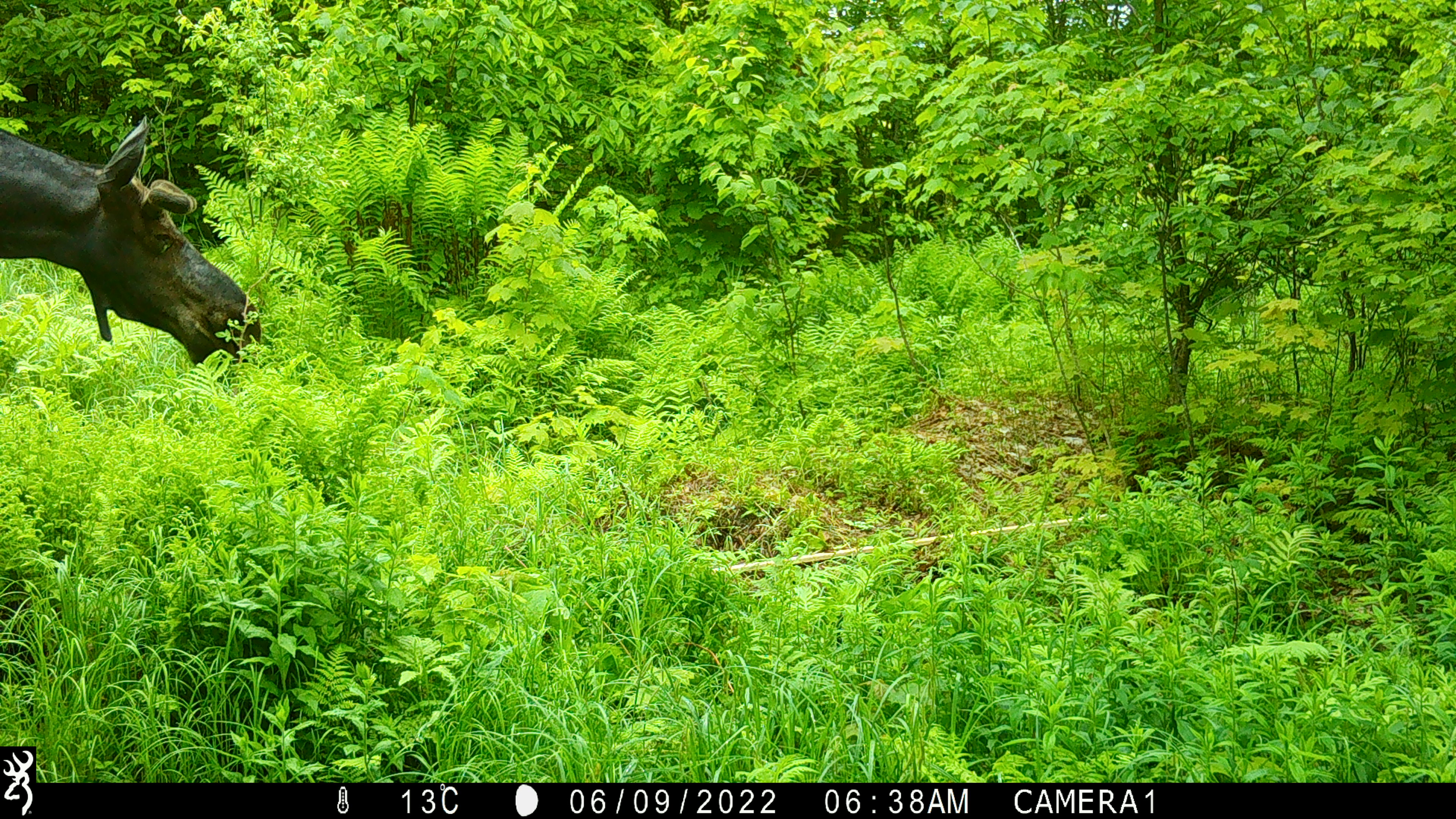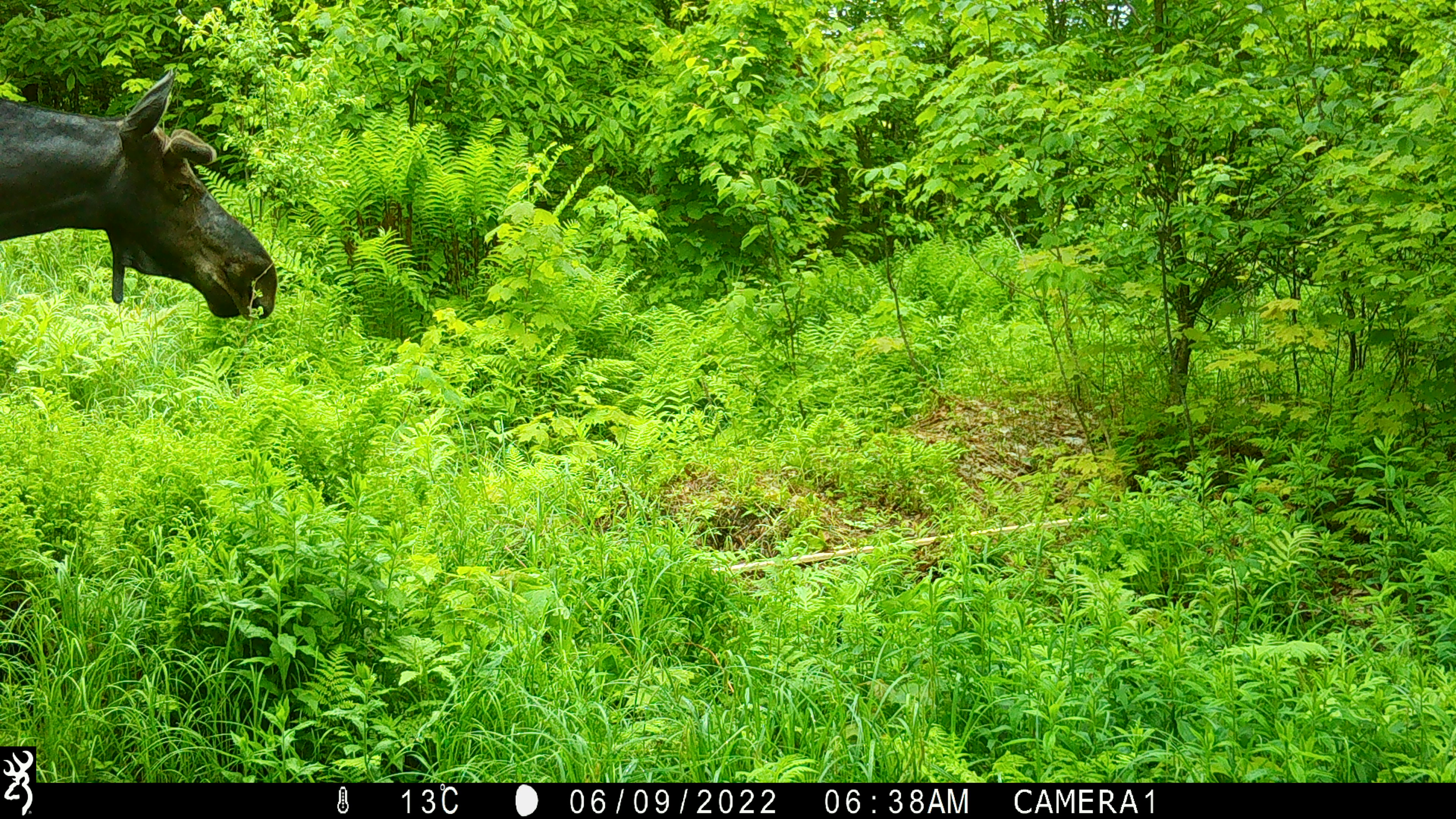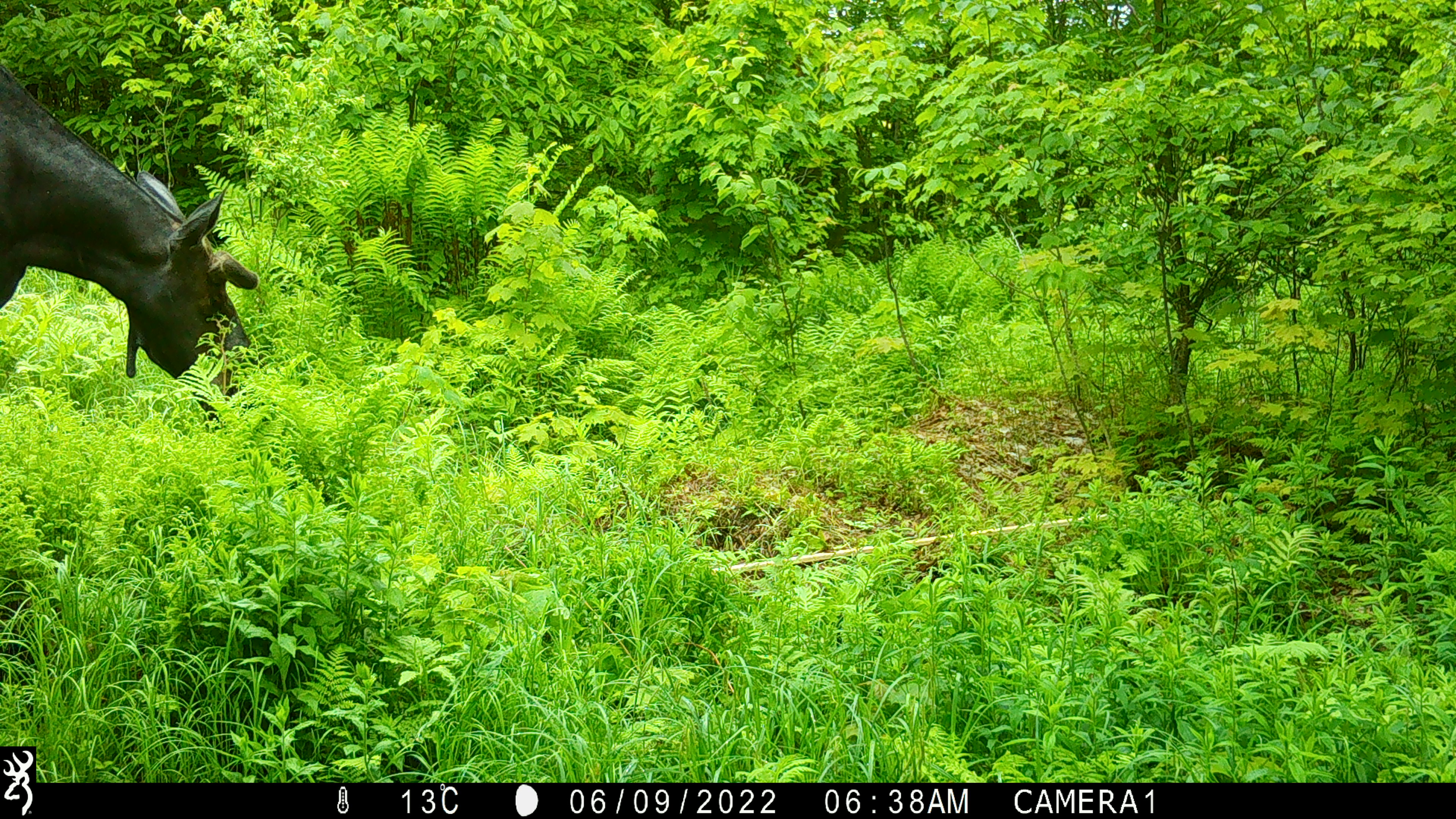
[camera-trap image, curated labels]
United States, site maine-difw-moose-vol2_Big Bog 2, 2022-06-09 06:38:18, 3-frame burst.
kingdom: Animalia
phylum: Chordata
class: Mammalia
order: Artiodactyla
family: Cervidae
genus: Alces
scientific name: Alces alces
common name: moose